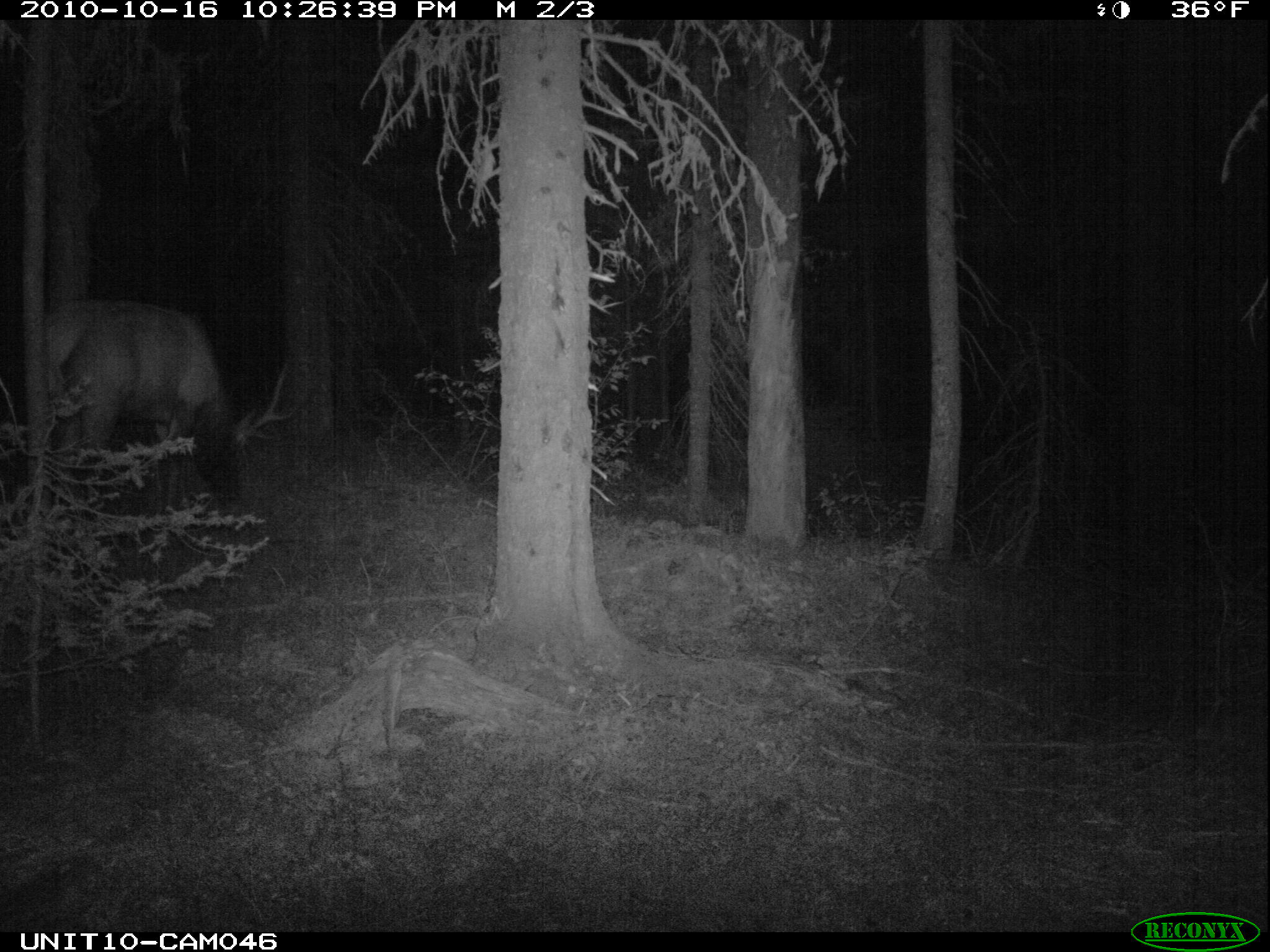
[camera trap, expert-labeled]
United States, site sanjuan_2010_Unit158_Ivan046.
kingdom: Animalia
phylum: Chordata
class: Mammalia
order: Artiodactyla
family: Cervidae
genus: Cervus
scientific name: Cervus elaphus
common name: red deer